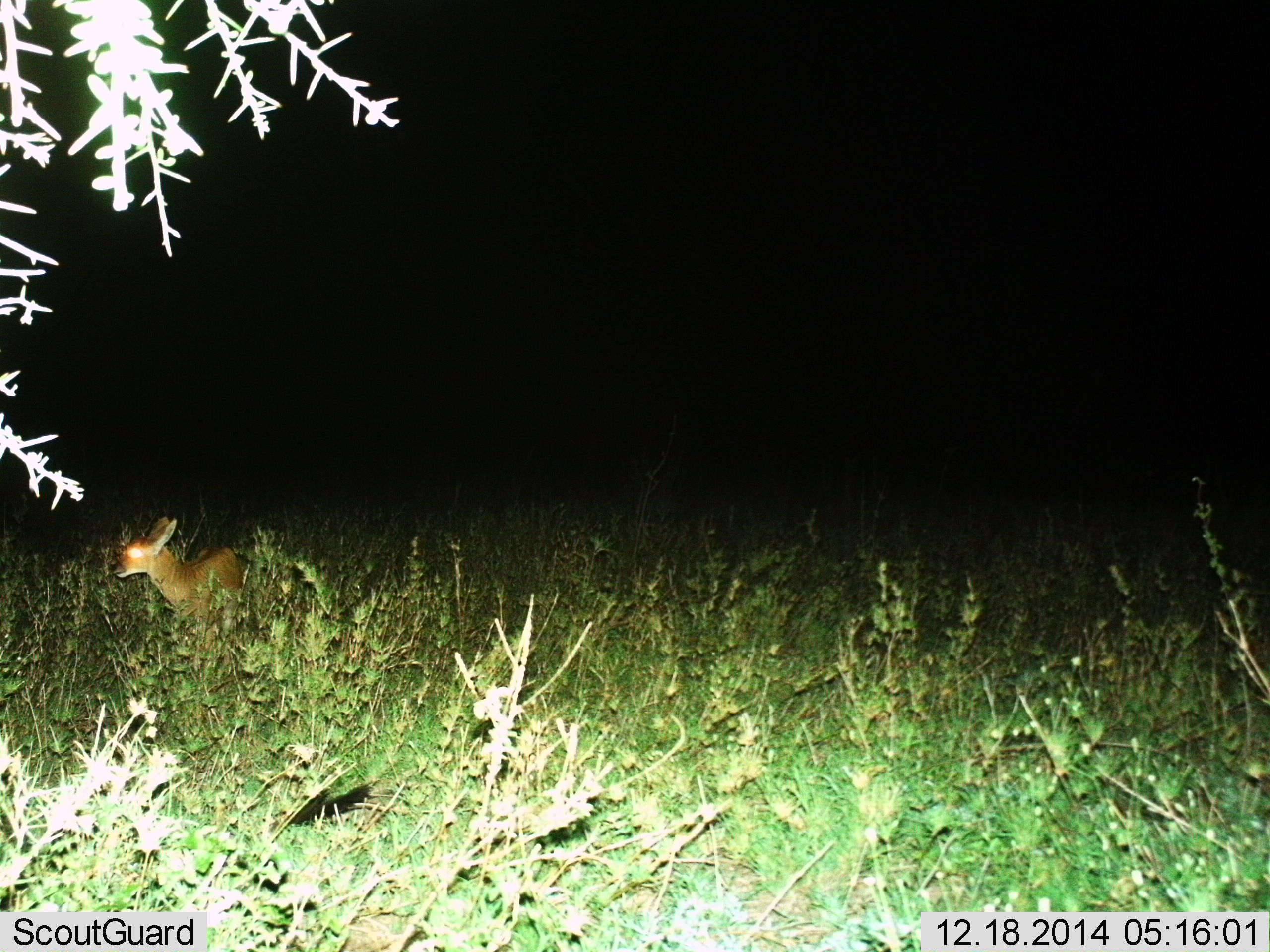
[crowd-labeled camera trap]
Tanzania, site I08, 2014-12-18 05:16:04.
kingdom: Animalia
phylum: Chordata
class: Mammalia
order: Artiodactyla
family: Bovidae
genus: Redunca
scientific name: Redunca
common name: reedbuck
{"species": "reedbuck (Redunca)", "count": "1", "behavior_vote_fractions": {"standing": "88%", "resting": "0%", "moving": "12%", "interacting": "0%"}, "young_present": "12%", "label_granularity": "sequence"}